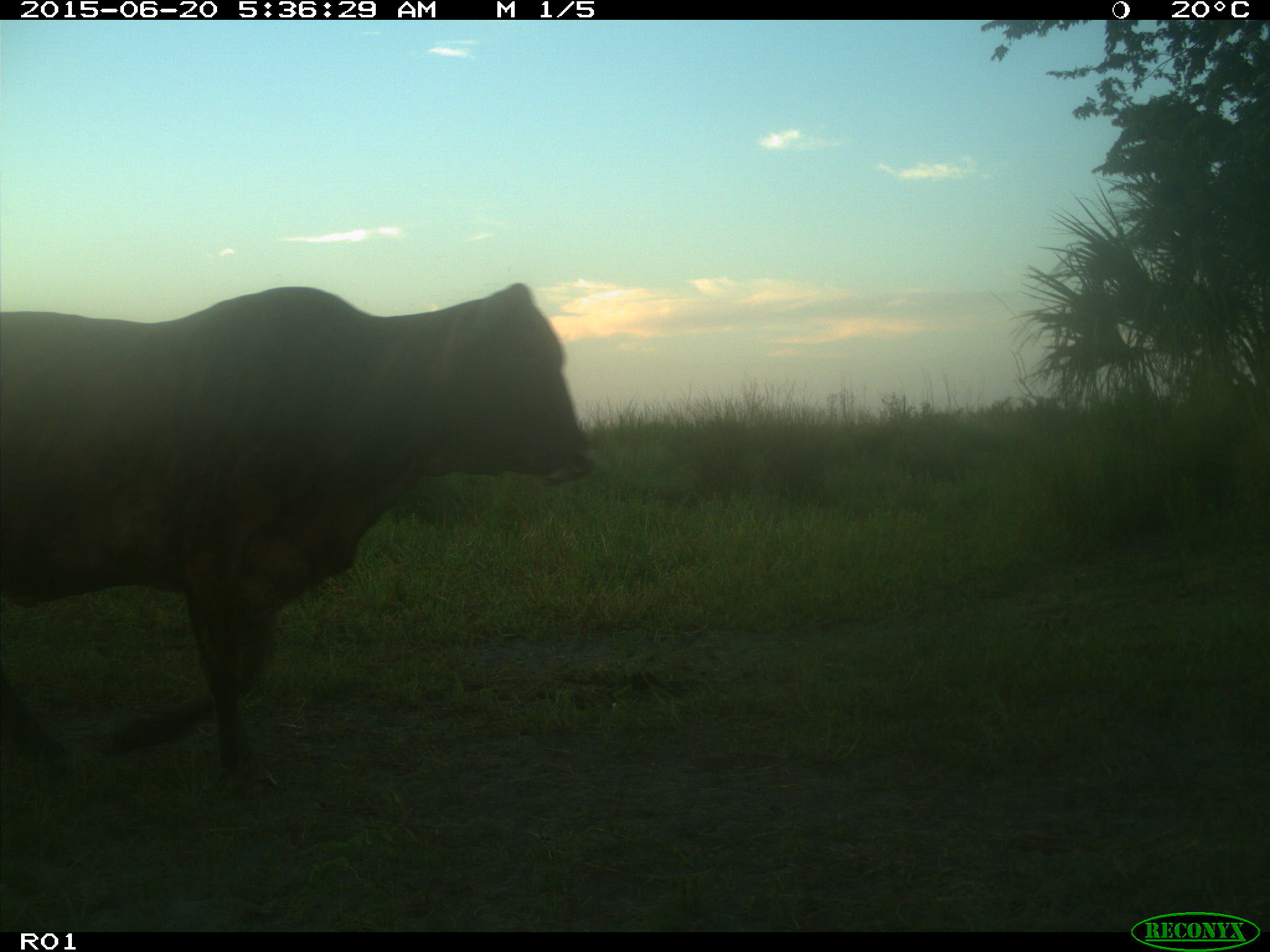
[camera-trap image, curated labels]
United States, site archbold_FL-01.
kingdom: Animalia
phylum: Chordata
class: Mammalia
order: Artiodactyla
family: Bovidae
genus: Bos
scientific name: Bos taurus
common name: domestic cow